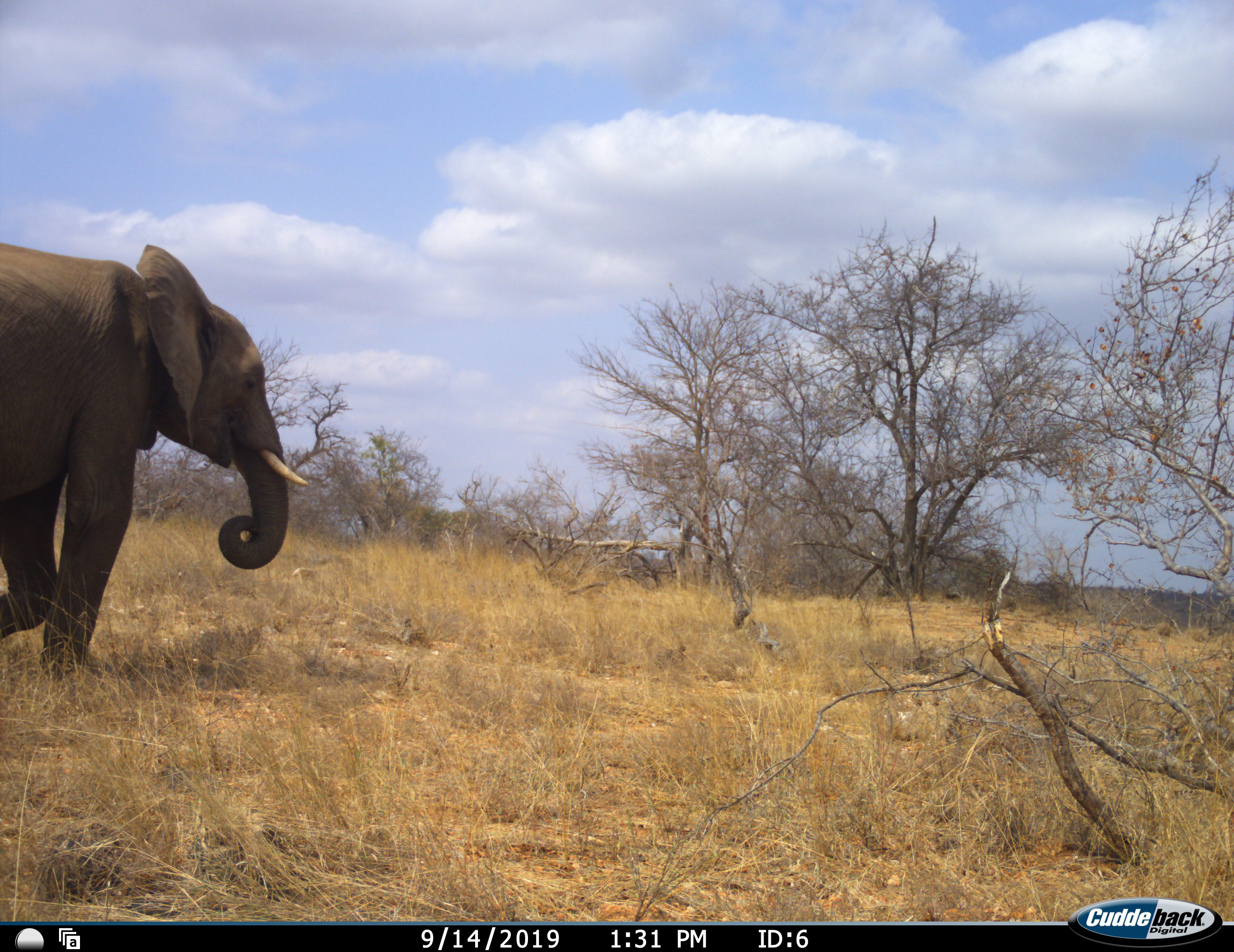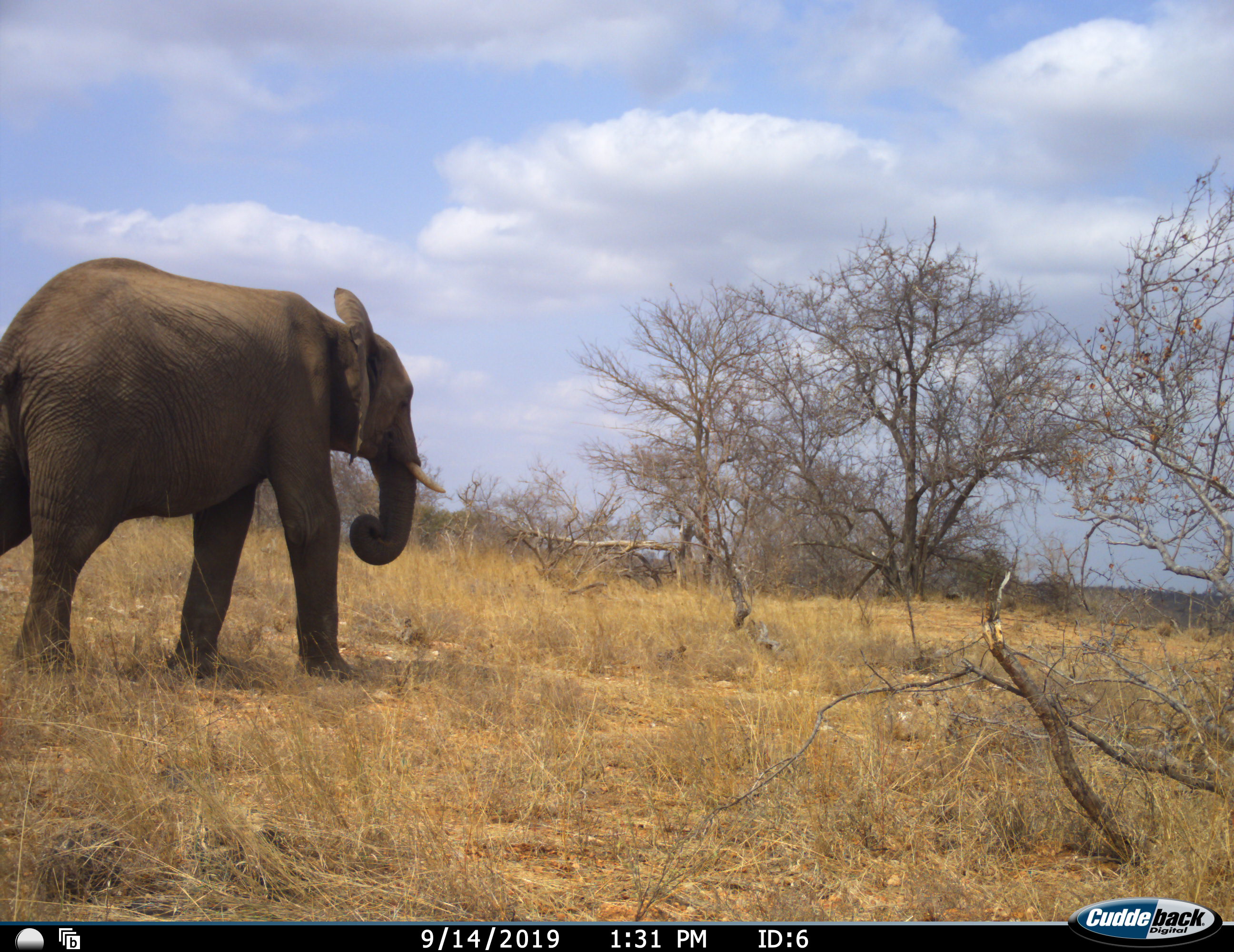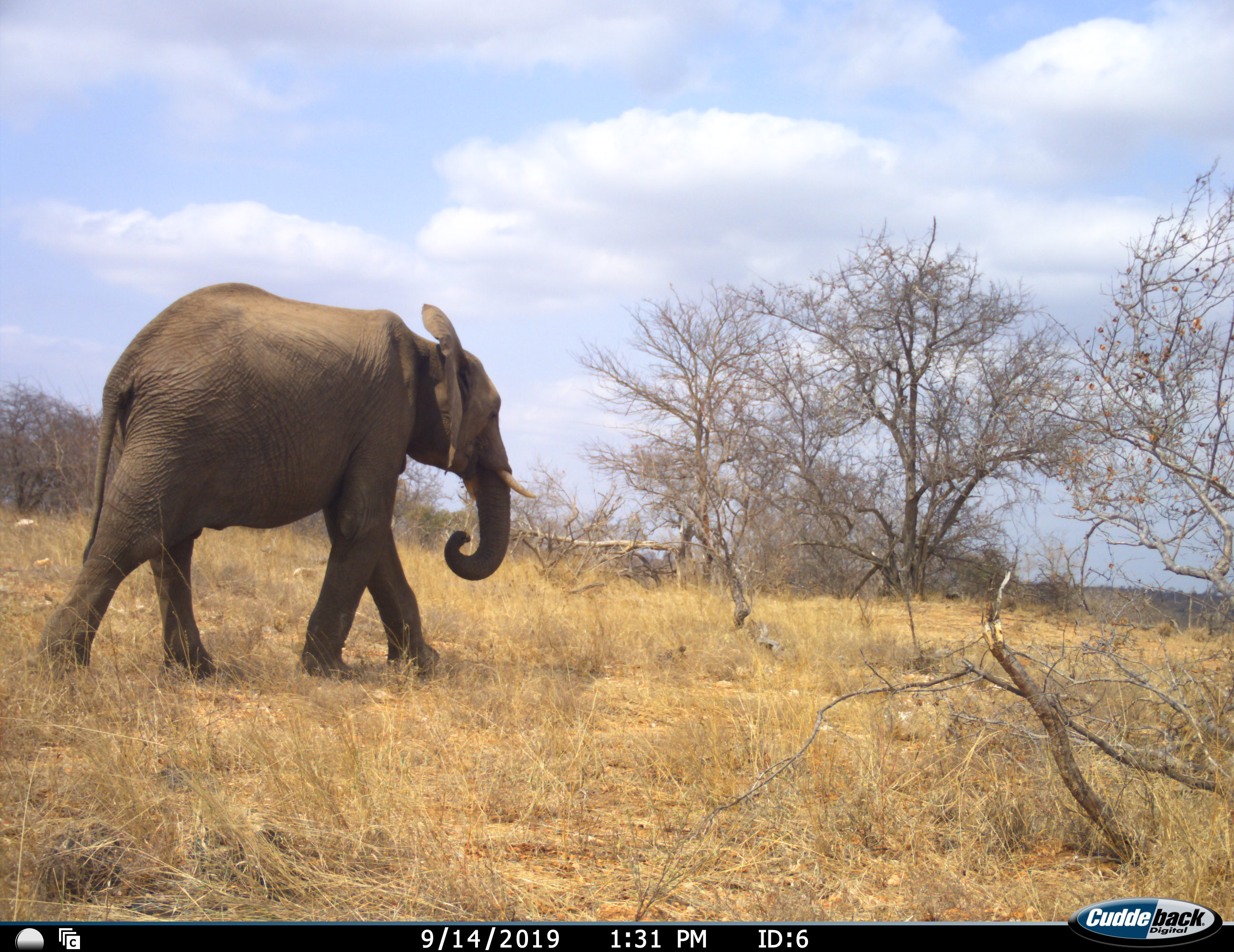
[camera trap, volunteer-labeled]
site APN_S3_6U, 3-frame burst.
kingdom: Animalia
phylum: Chordata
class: Mammalia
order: Proboscidea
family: Elephantidae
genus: Loxodonta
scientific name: Loxodonta africana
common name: african bush elephant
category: elephant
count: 1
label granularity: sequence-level